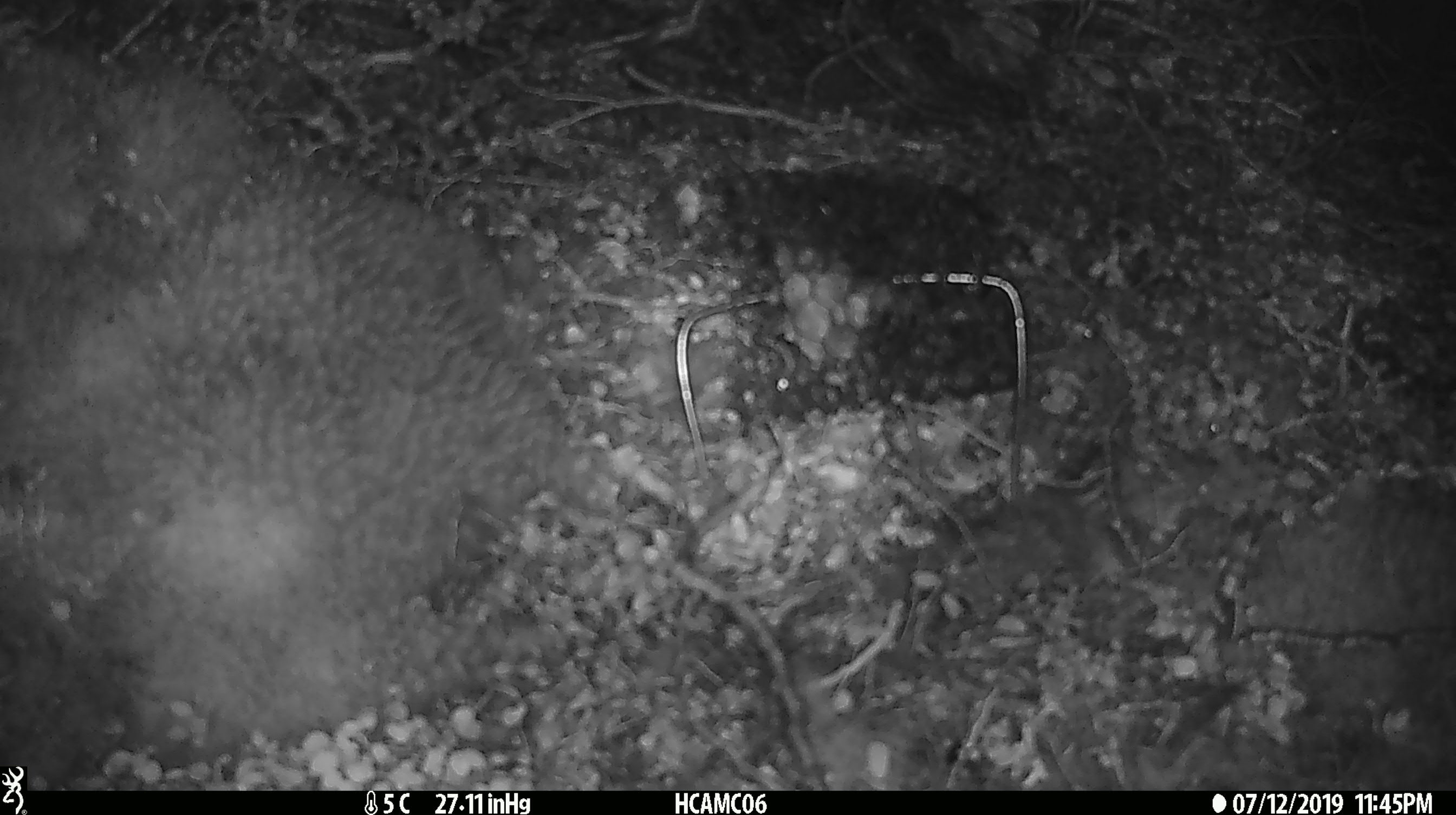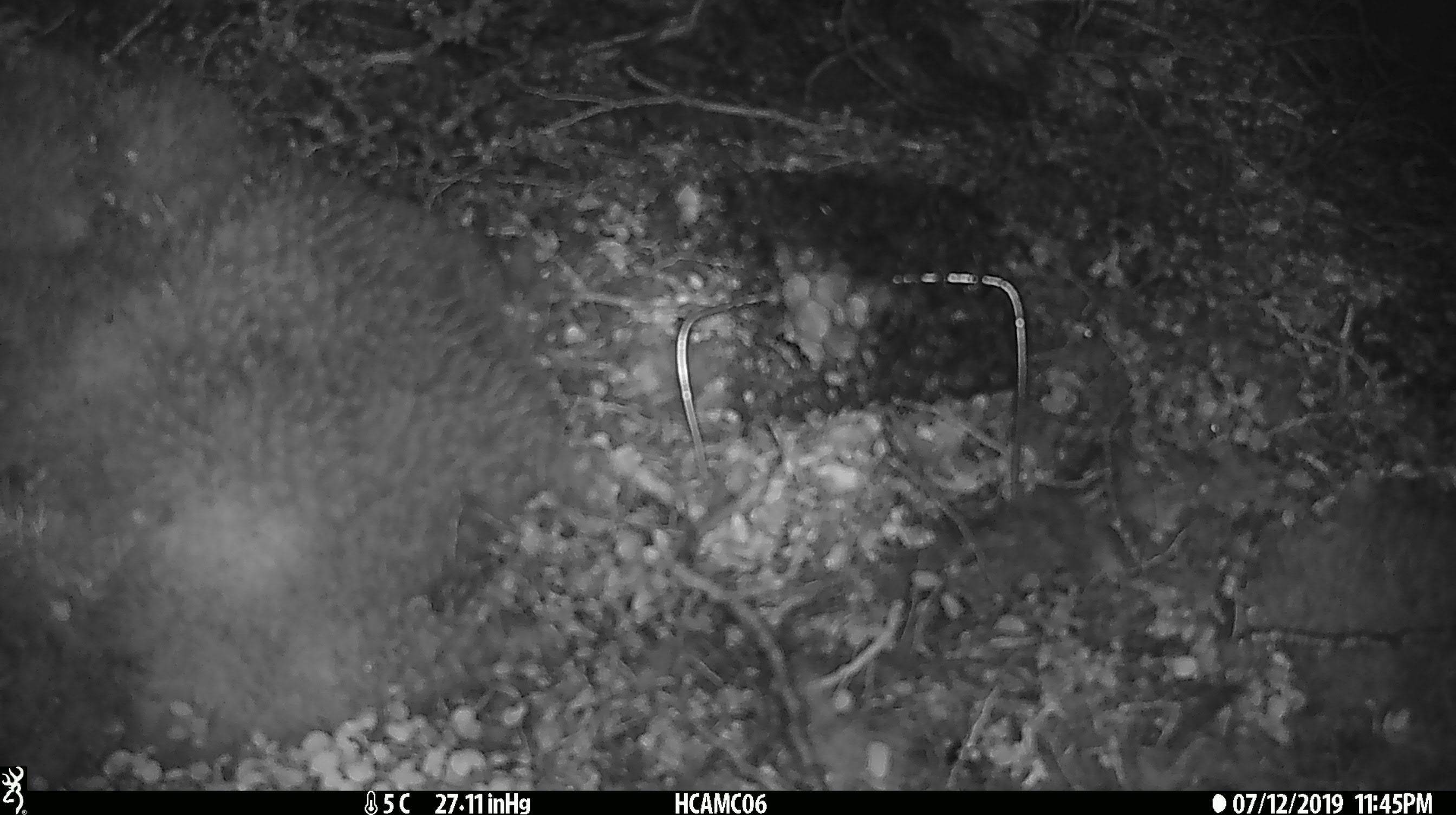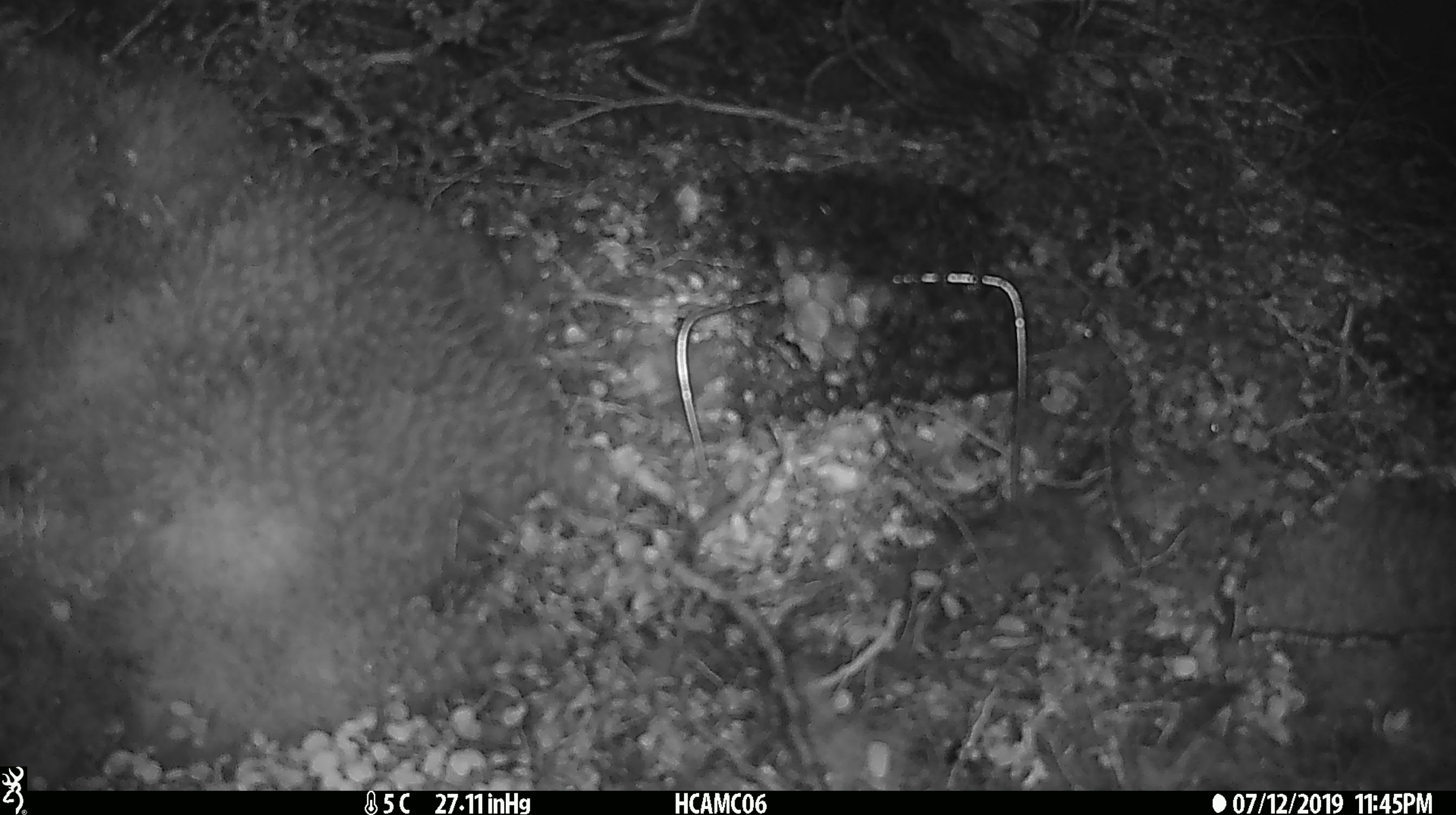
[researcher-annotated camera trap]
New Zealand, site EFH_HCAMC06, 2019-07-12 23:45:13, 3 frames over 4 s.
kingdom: Animalia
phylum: Chordata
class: Mammalia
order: Rodentia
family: Muridae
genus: Mus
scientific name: Mus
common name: mouse